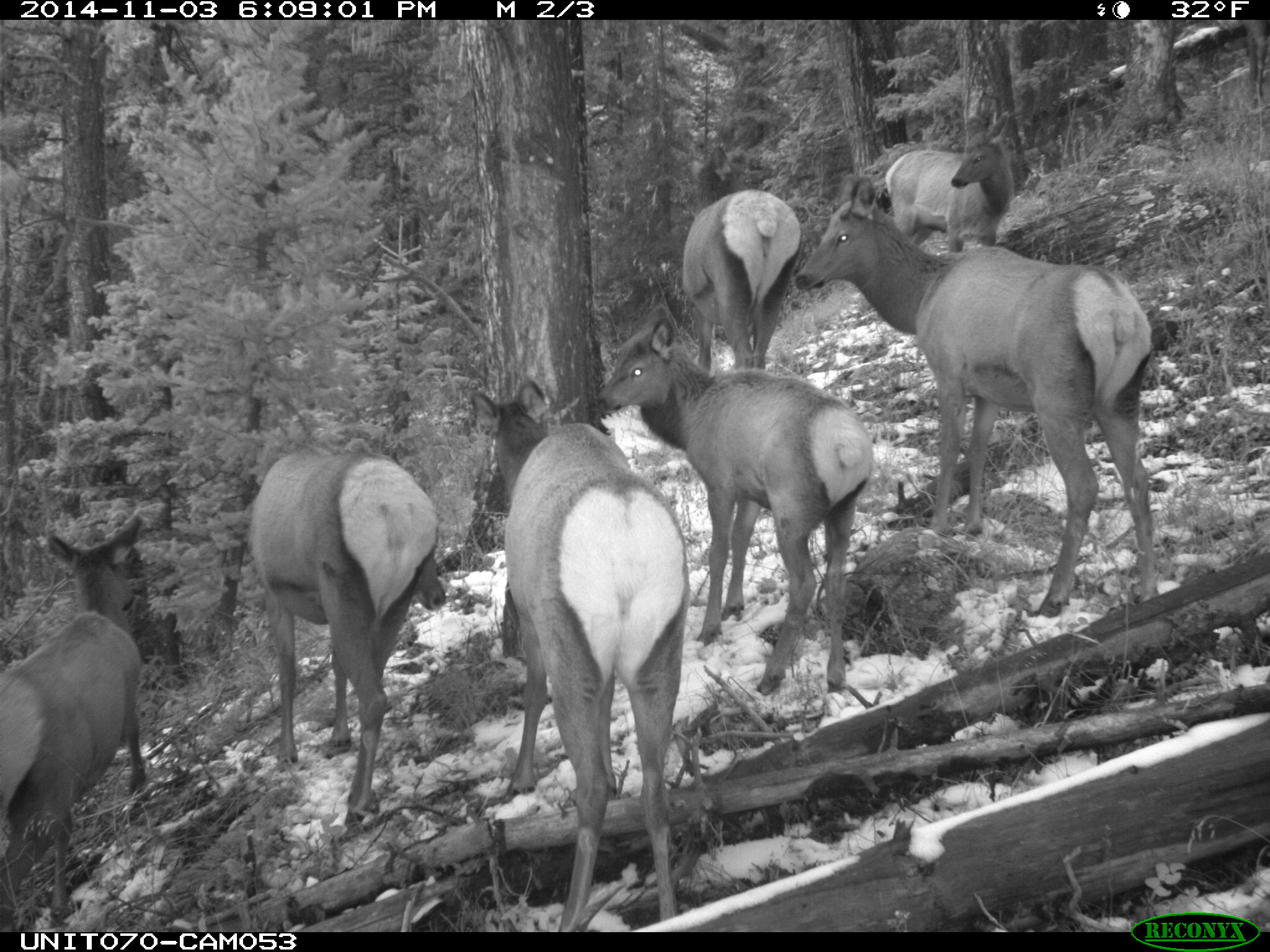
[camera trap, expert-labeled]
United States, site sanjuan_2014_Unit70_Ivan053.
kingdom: Animalia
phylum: Chordata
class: Mammalia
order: Artiodactyla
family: Cervidae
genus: Cervus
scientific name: Cervus elaphus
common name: red deer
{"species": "Cervus elaphus (red deer)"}